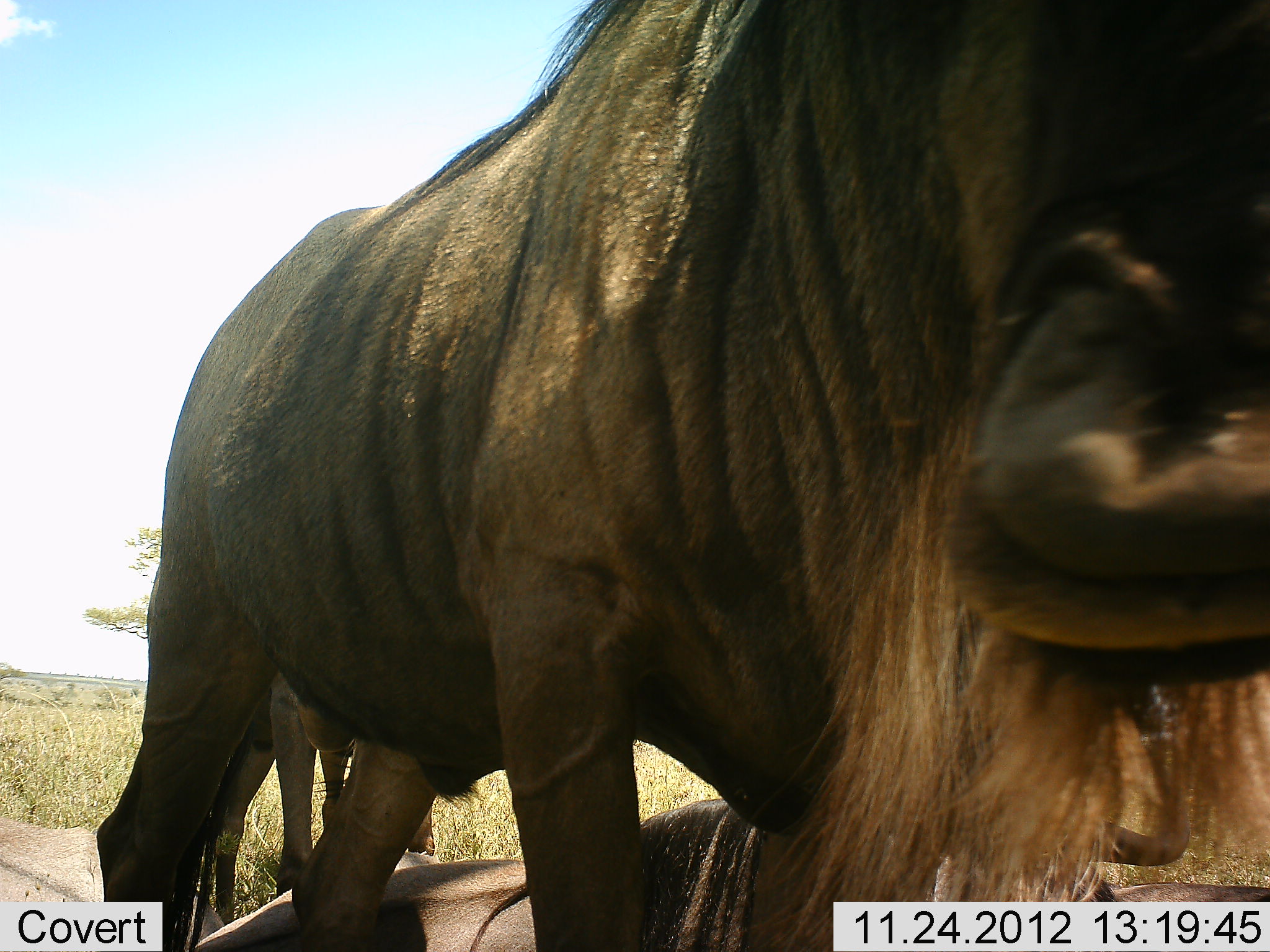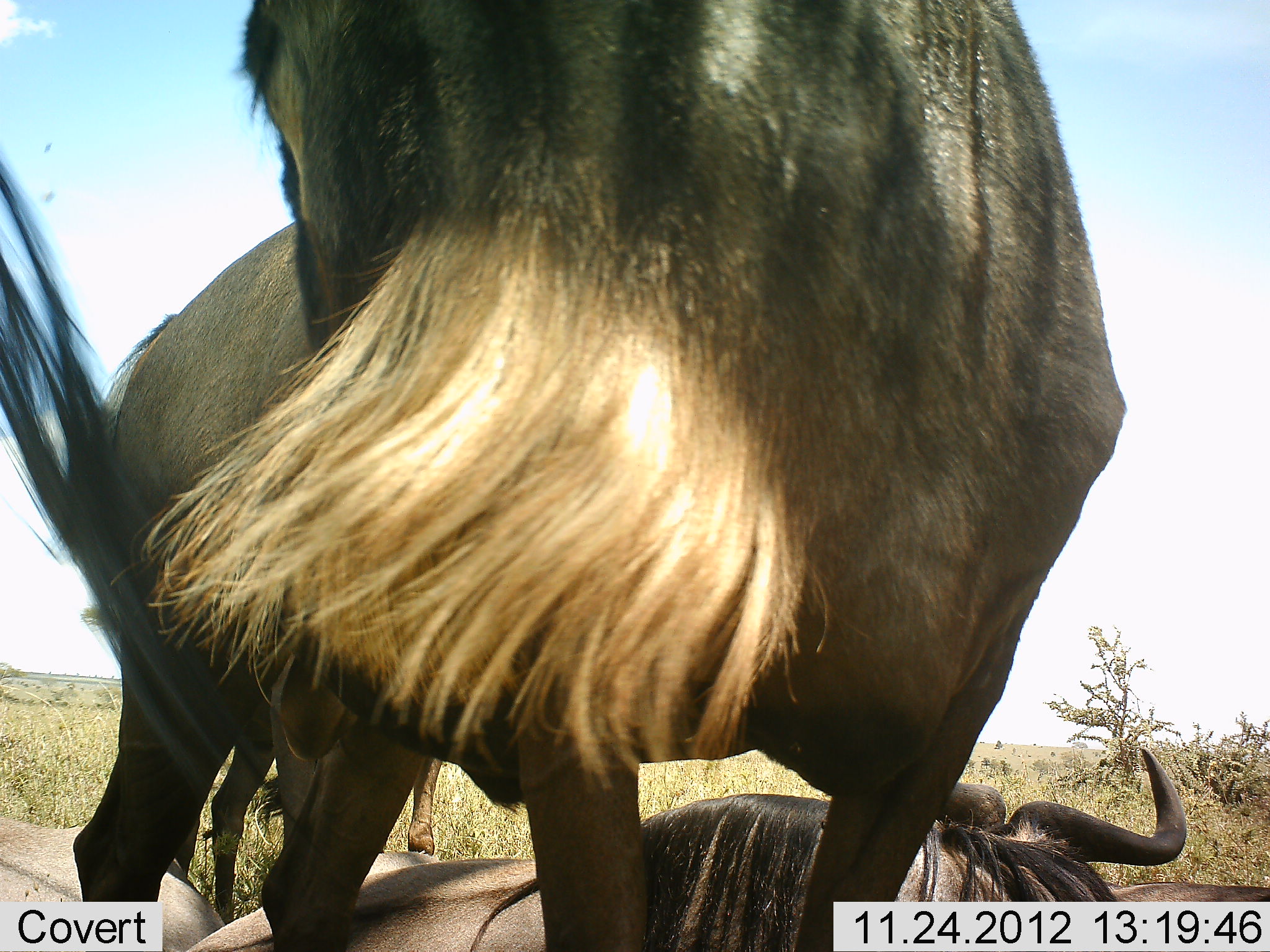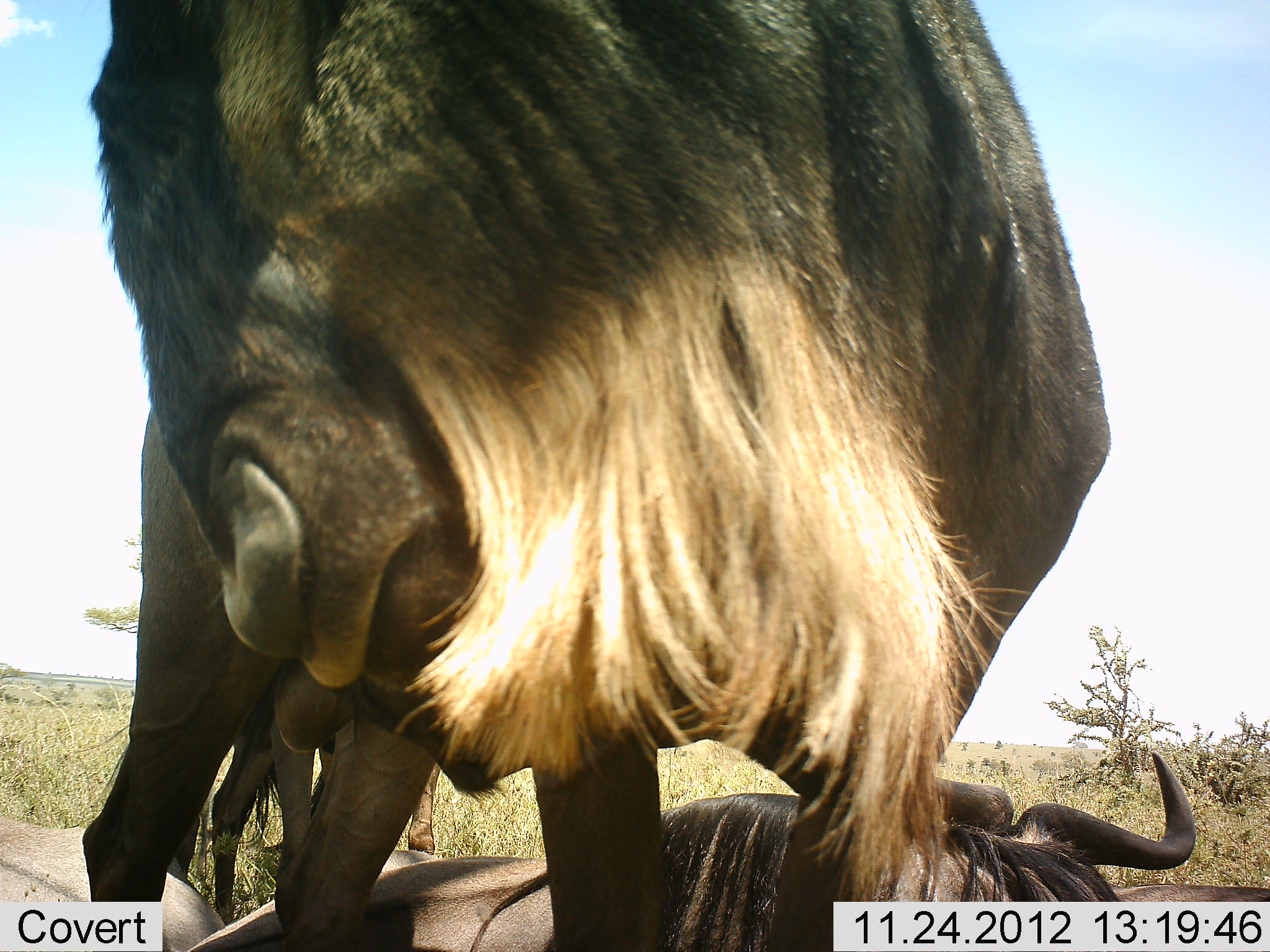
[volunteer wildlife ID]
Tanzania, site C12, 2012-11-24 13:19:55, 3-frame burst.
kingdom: Animalia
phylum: Chordata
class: Mammalia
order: Artiodactyla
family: Bovidae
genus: Connochaetes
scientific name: Connochaetes taurinus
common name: blue wildebeest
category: wildebeest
Wildebeest (blue wildebeest) (Connochaetes taurinus), count 3. Behavior (volunteer vote fractions): standing 70%, resting 80%, moving 10%, interacting 20%. Young present (vote fraction): 0%. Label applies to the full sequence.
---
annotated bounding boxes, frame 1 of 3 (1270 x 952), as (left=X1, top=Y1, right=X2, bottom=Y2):
animal: (left=99, top=1, right=1270, bottom=950); (left=193, top=753, right=1202, bottom=952); (left=190, top=660, right=437, bottom=927); (left=0, top=818, right=224, bottom=951); (left=1076, top=881, right=1269, bottom=951)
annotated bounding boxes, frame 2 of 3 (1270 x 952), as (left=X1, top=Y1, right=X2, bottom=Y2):
animal: (left=1, top=2, right=1269, bottom=952); (left=183, top=753, right=1202, bottom=952); (left=190, top=660, right=445, bottom=927); (left=0, top=818, right=224, bottom=951); (left=1076, top=881, right=1269, bottom=951)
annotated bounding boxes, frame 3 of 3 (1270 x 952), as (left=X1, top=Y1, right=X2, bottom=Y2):
animal: (left=87, top=0, right=1112, bottom=952); (left=183, top=753, right=1202, bottom=952); (left=211, top=660, right=445, bottom=927); (left=0, top=818, right=224, bottom=951); (left=1076, top=881, right=1269, bottom=951)